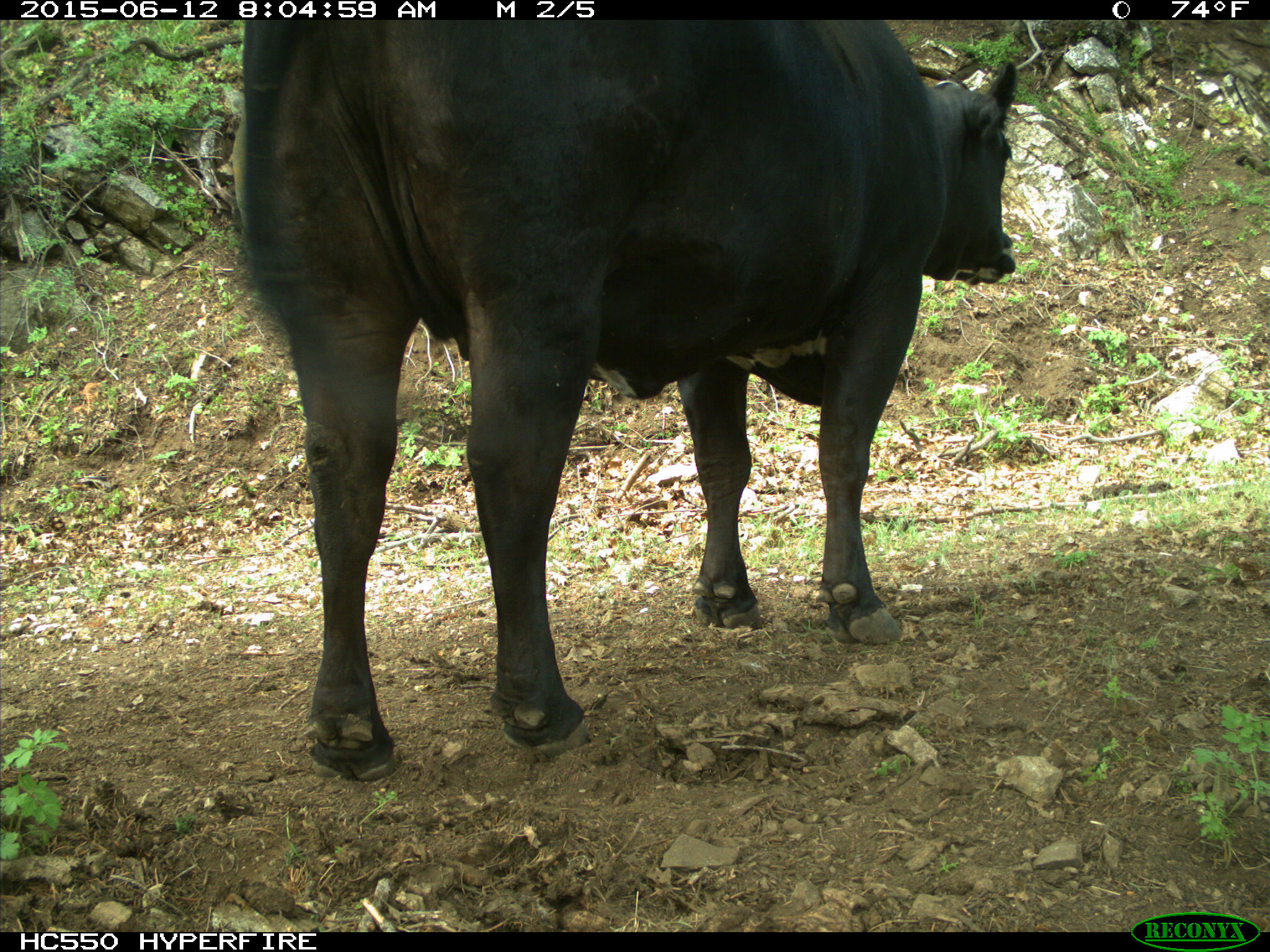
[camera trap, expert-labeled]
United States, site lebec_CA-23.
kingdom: Animalia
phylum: Chordata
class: Mammalia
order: Artiodactyla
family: Bovidae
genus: Bos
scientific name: Bos taurus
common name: domestic cow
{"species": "Bos taurus (domestic cow)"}